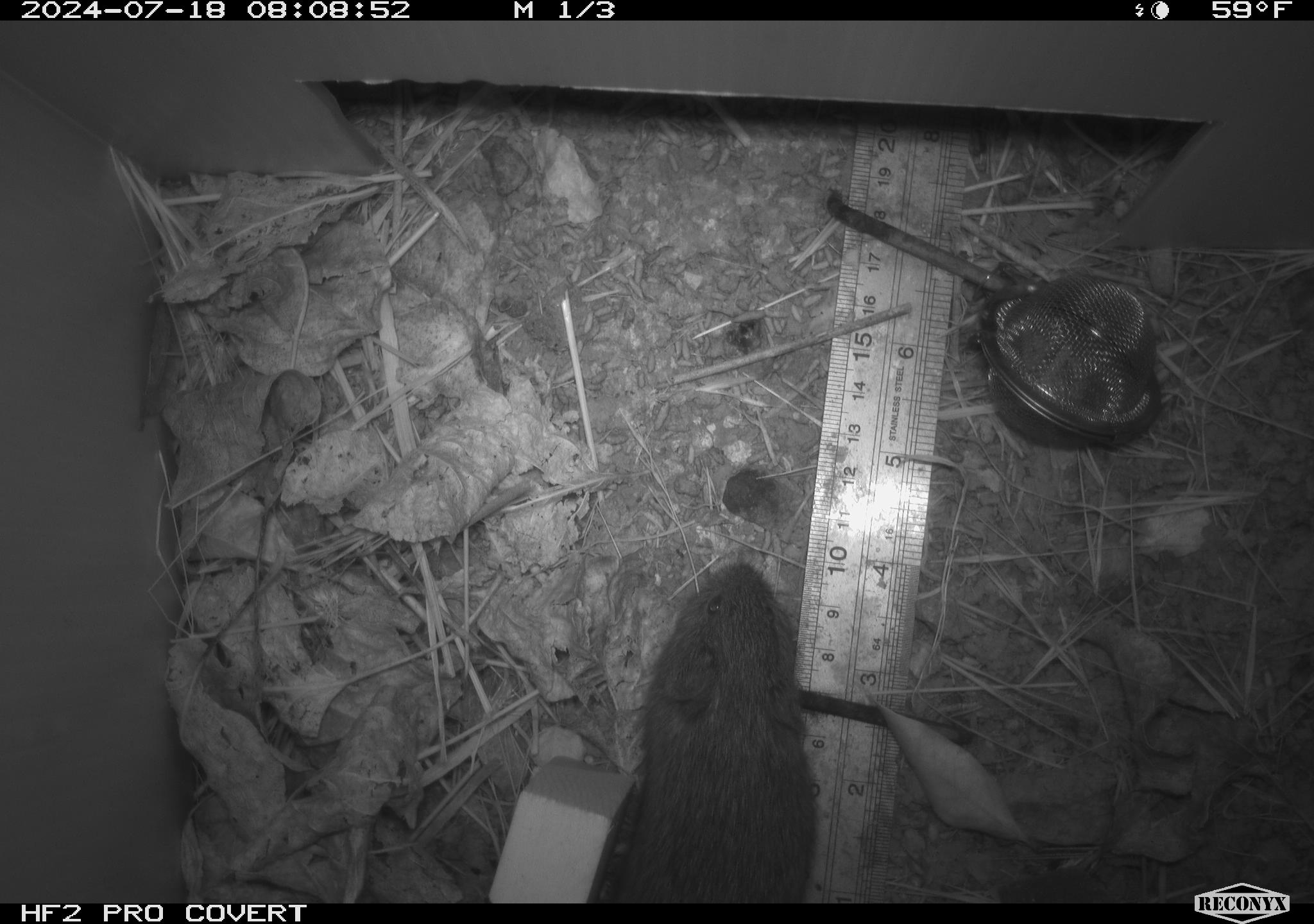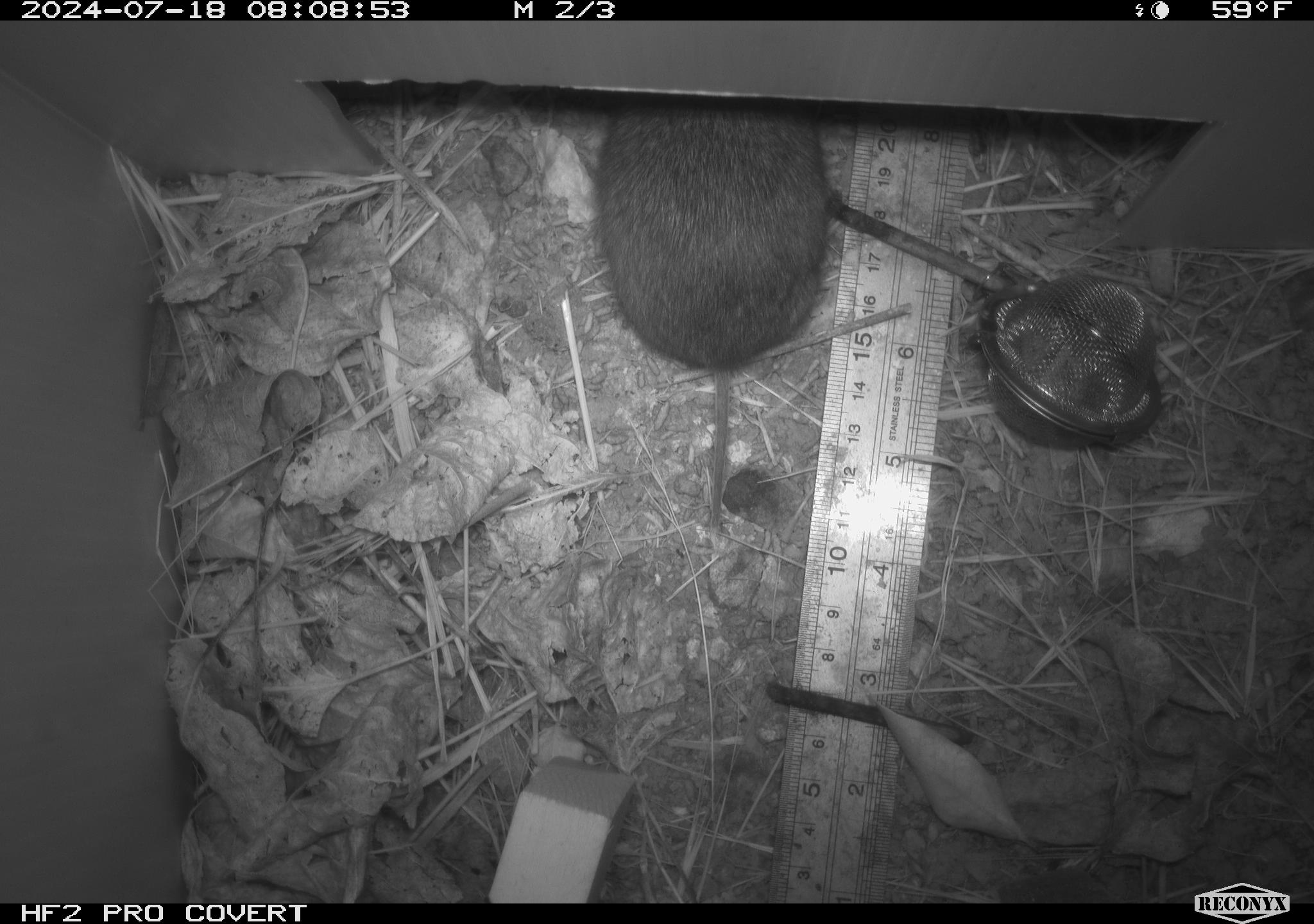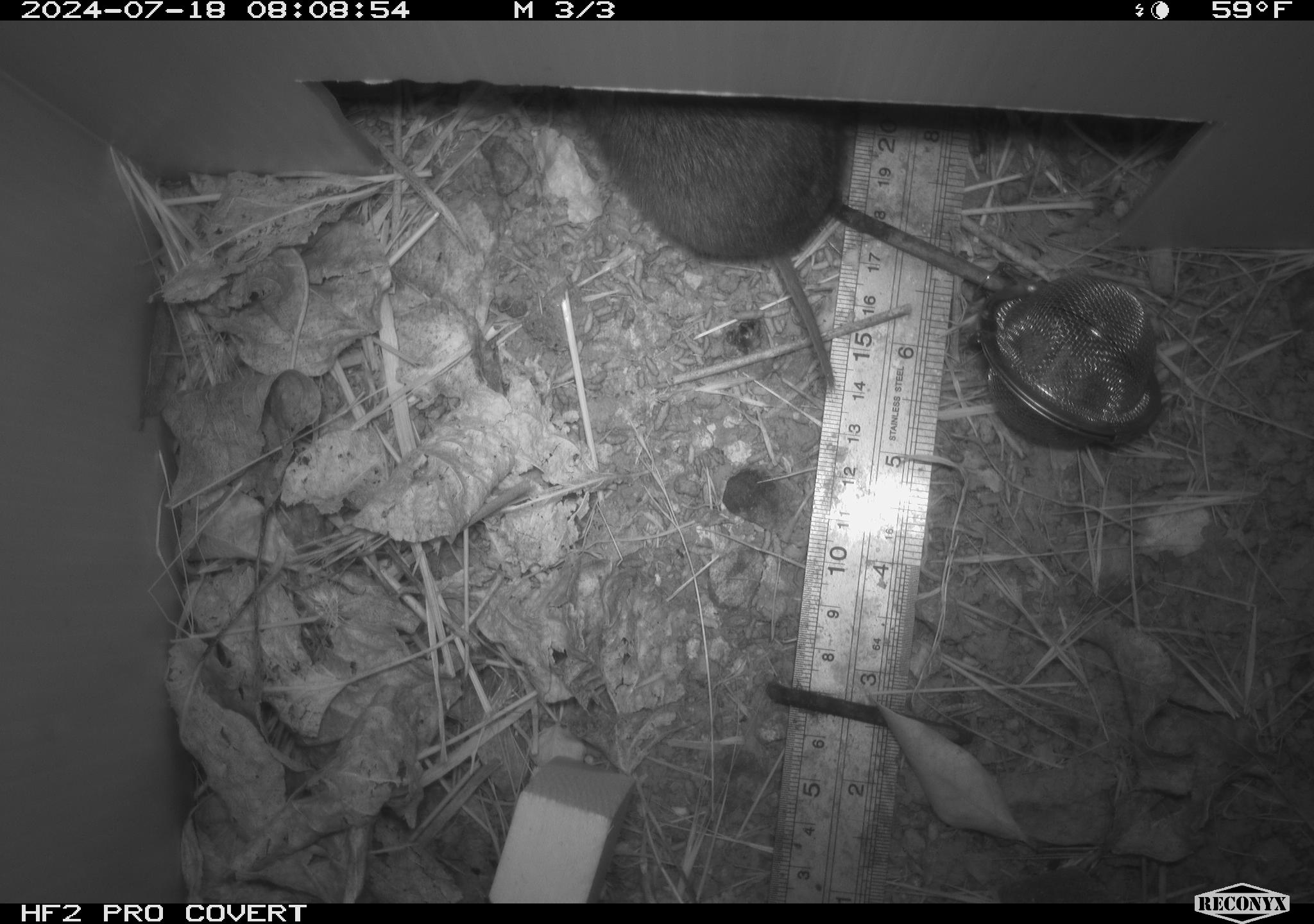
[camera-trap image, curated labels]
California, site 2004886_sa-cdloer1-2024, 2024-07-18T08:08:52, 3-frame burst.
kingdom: Animalia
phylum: Chordata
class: Mammalia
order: Rodentia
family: Cricetidae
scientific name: Arvicolinae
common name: voles, lemmings, and muskrats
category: arvicolinae subfamily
Arvicolinae subfamily (voles, lemmings, and muskrats) (Arvicolinae).